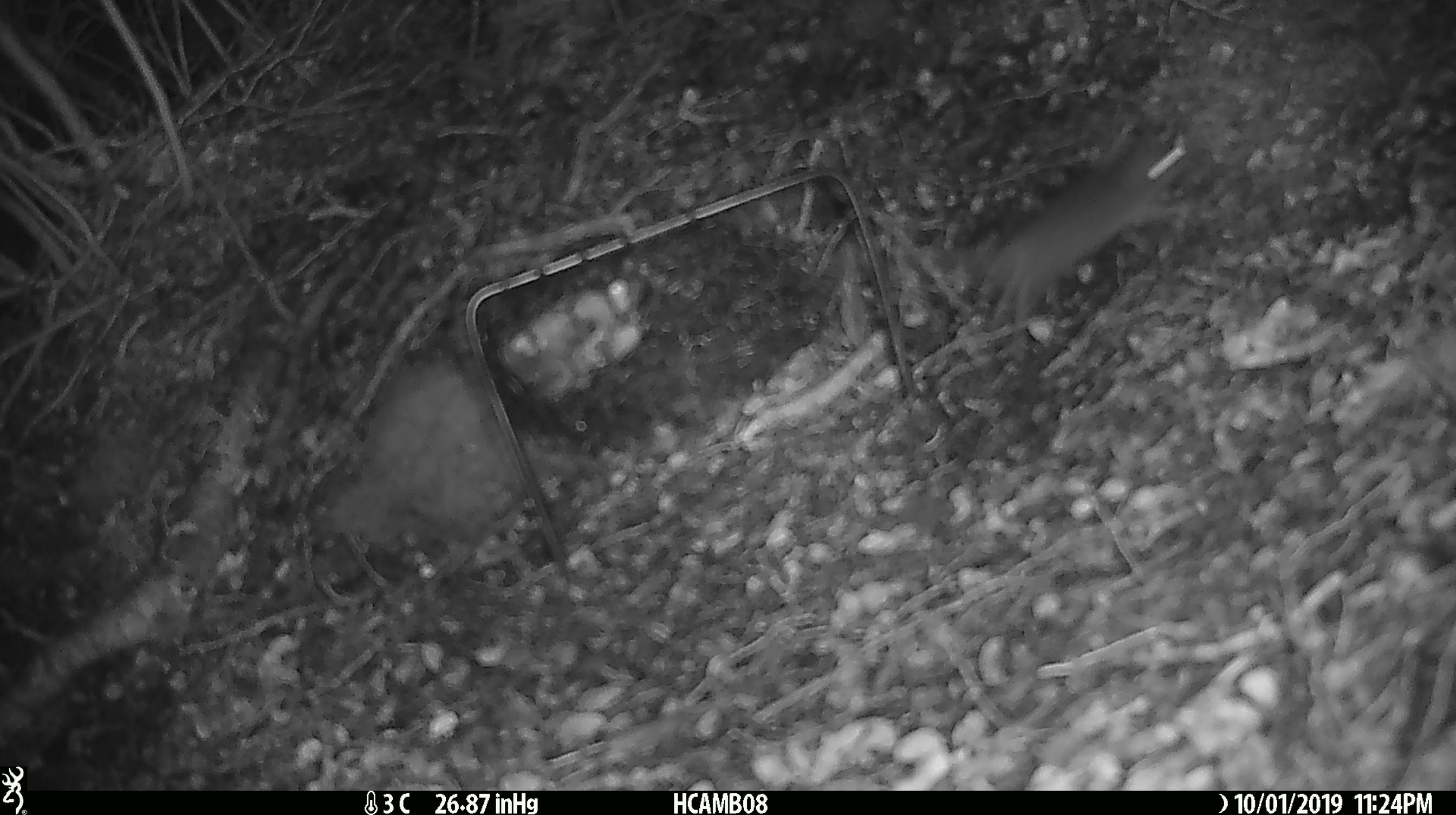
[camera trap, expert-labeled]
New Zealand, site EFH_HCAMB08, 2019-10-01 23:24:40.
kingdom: Animalia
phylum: Chordata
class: Mammalia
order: Rodentia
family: Muridae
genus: Mus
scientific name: Mus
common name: mouse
Mouse (Mus).